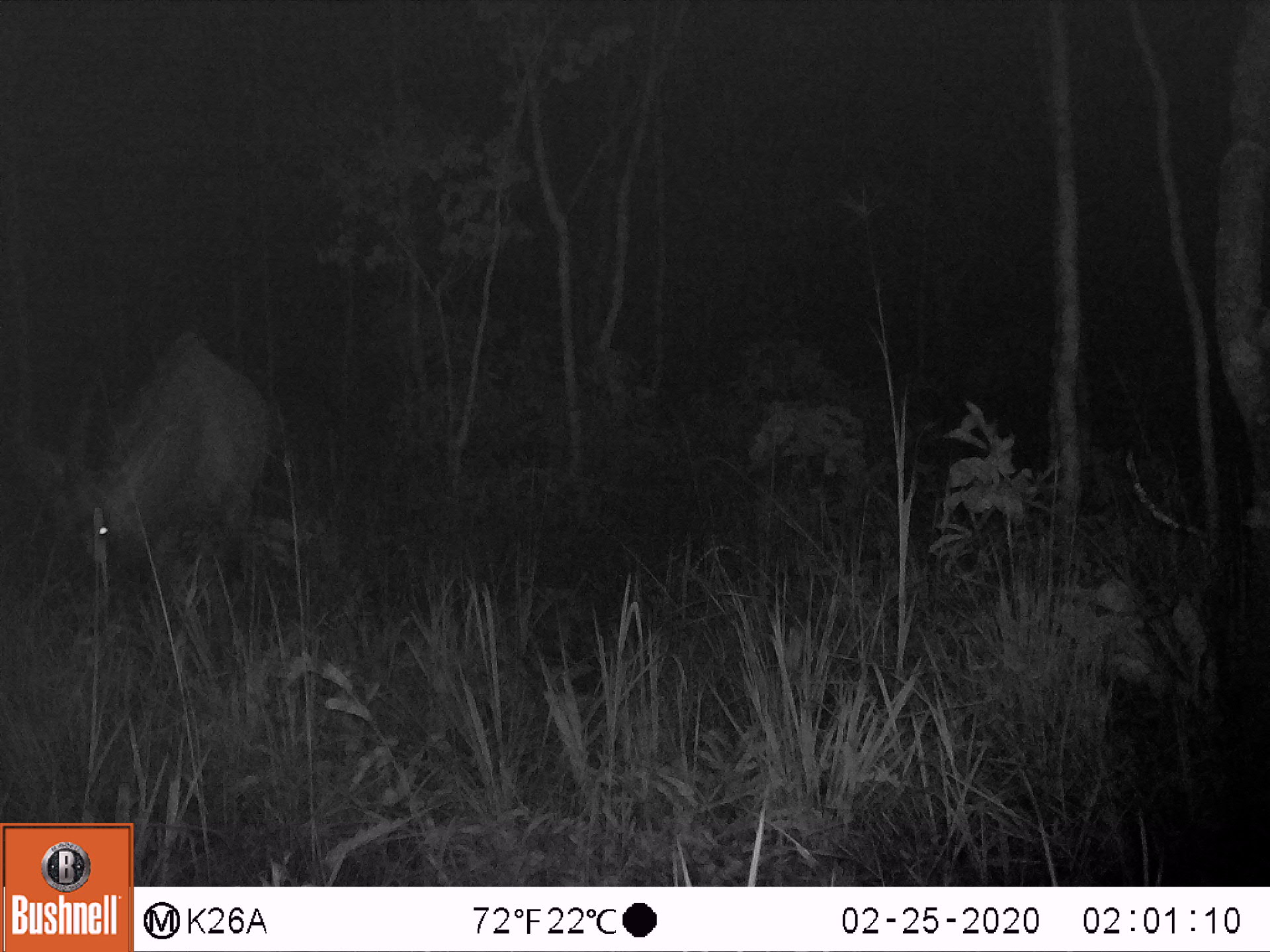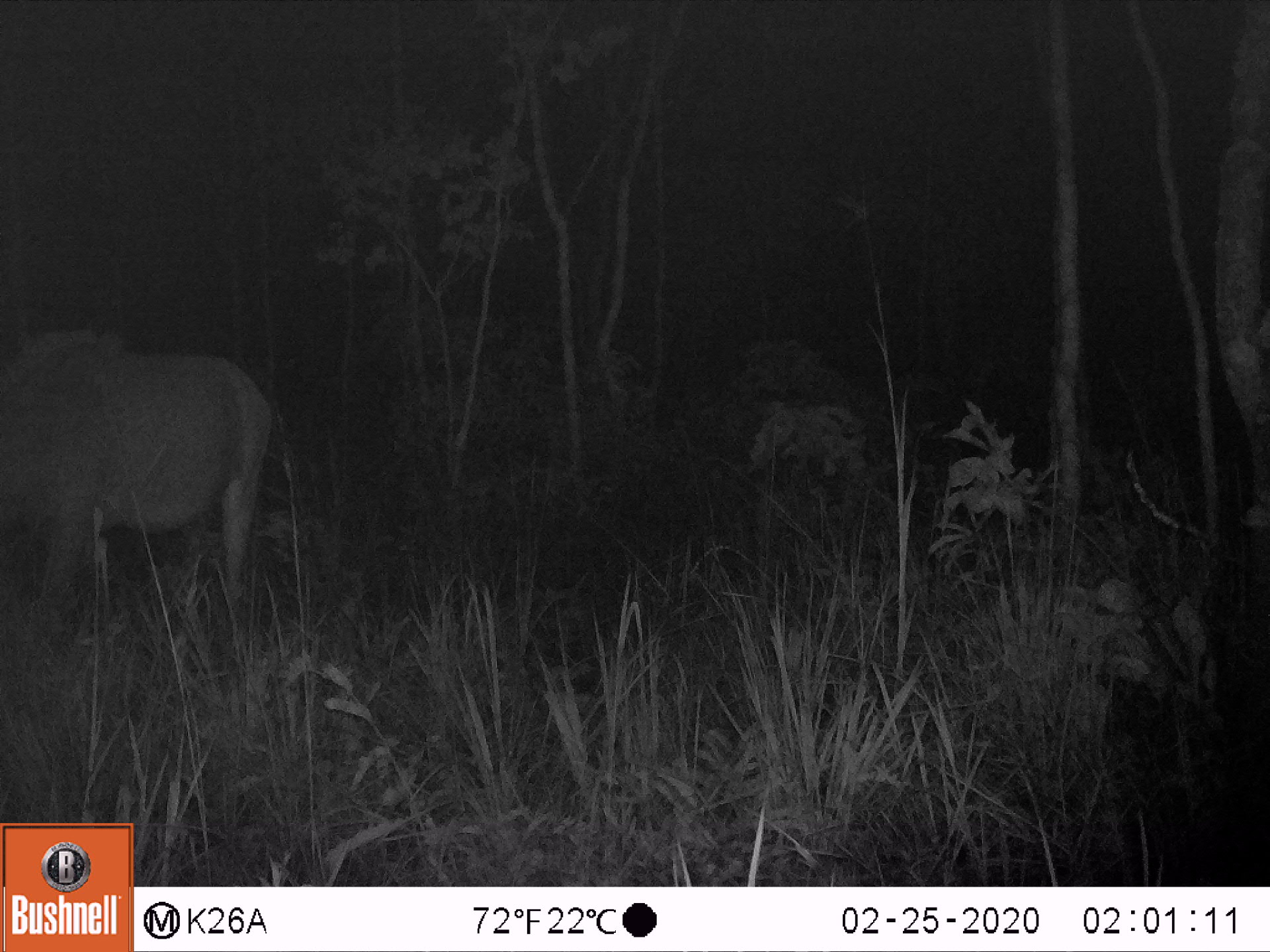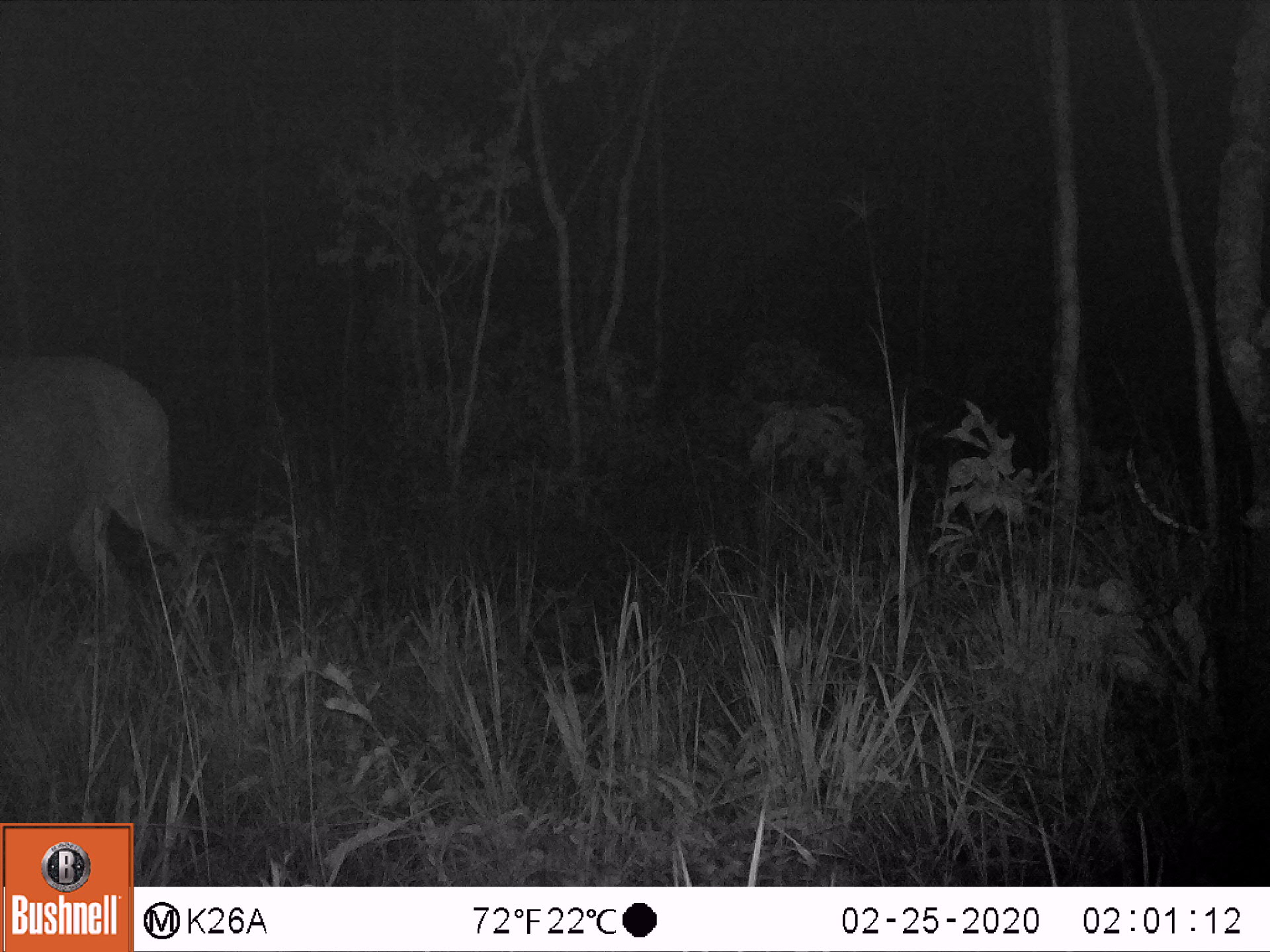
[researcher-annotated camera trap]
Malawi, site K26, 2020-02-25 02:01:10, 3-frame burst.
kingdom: Animalia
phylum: Chordata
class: Mammalia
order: Artiodactyla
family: Bovidae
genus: Hippotragus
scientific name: Hippotragus niger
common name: sable antelope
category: sable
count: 1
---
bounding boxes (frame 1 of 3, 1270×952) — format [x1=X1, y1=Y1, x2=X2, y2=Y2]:
sable: [x1=23, y1=319, x2=276, y2=617]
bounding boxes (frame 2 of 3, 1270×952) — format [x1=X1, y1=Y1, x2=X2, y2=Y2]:
sable: [x1=3, y1=324, x2=273, y2=624]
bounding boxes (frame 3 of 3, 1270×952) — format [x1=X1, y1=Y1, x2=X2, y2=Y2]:
sable: [x1=0, y1=346, x2=210, y2=662]